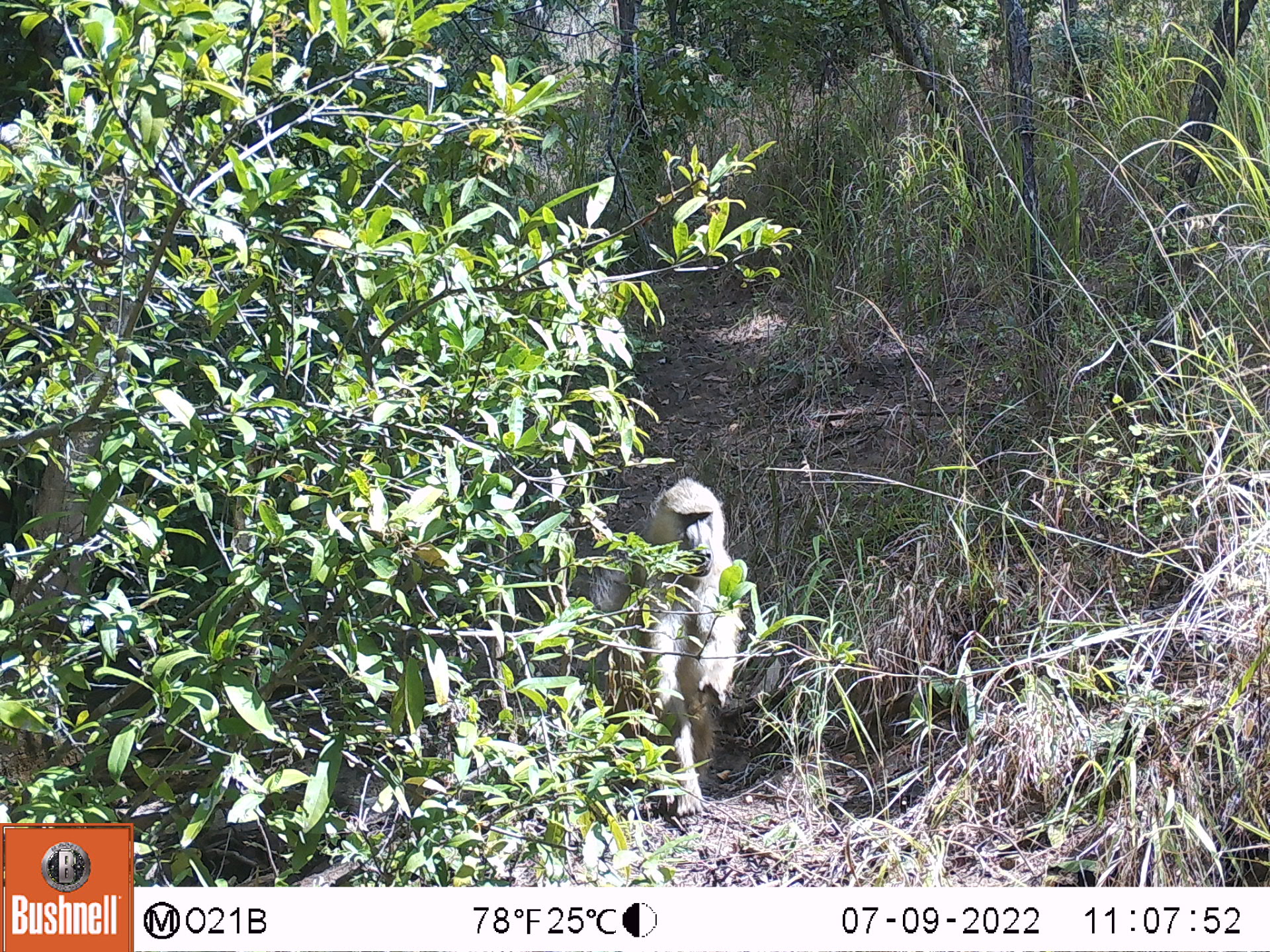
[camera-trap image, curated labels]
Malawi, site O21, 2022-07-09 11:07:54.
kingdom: Animalia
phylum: Chordata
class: Mammalia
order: Primates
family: Cercopithecidae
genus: Papio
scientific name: Papio cynocephalus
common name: yellow baboon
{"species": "yellow baboon (Papio cynocephalus)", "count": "1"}